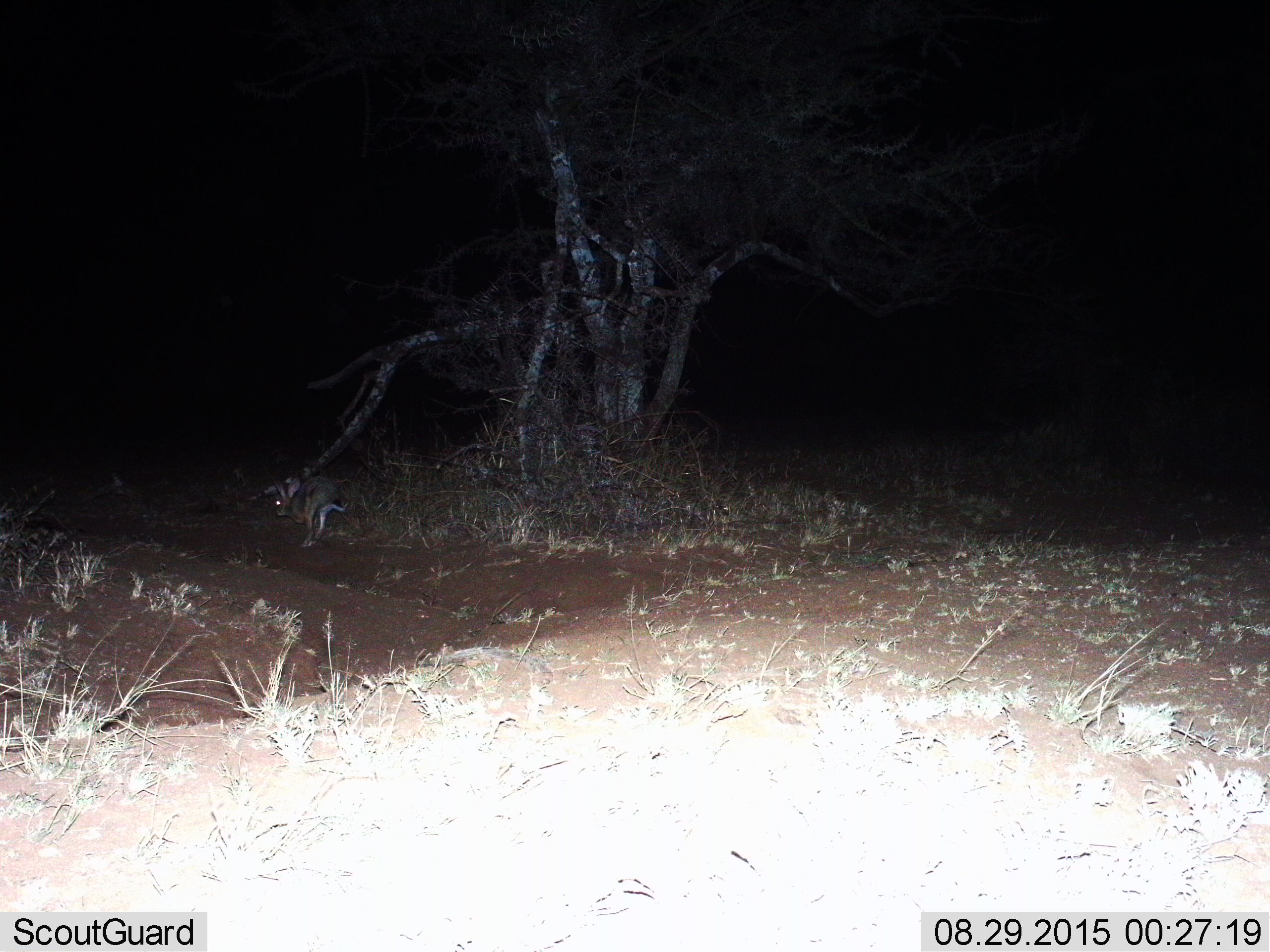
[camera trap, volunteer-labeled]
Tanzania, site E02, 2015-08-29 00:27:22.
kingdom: Animalia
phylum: Chordata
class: Mammalia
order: Lagomorpha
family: Leporidae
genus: Lepus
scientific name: Lepus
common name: hare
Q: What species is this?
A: Hare (Lepus).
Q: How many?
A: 1.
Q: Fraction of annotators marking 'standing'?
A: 0%.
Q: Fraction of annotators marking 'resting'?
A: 0%.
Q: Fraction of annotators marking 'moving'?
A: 100%.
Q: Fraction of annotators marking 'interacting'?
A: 0%.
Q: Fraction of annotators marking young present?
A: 0%.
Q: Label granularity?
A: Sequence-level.